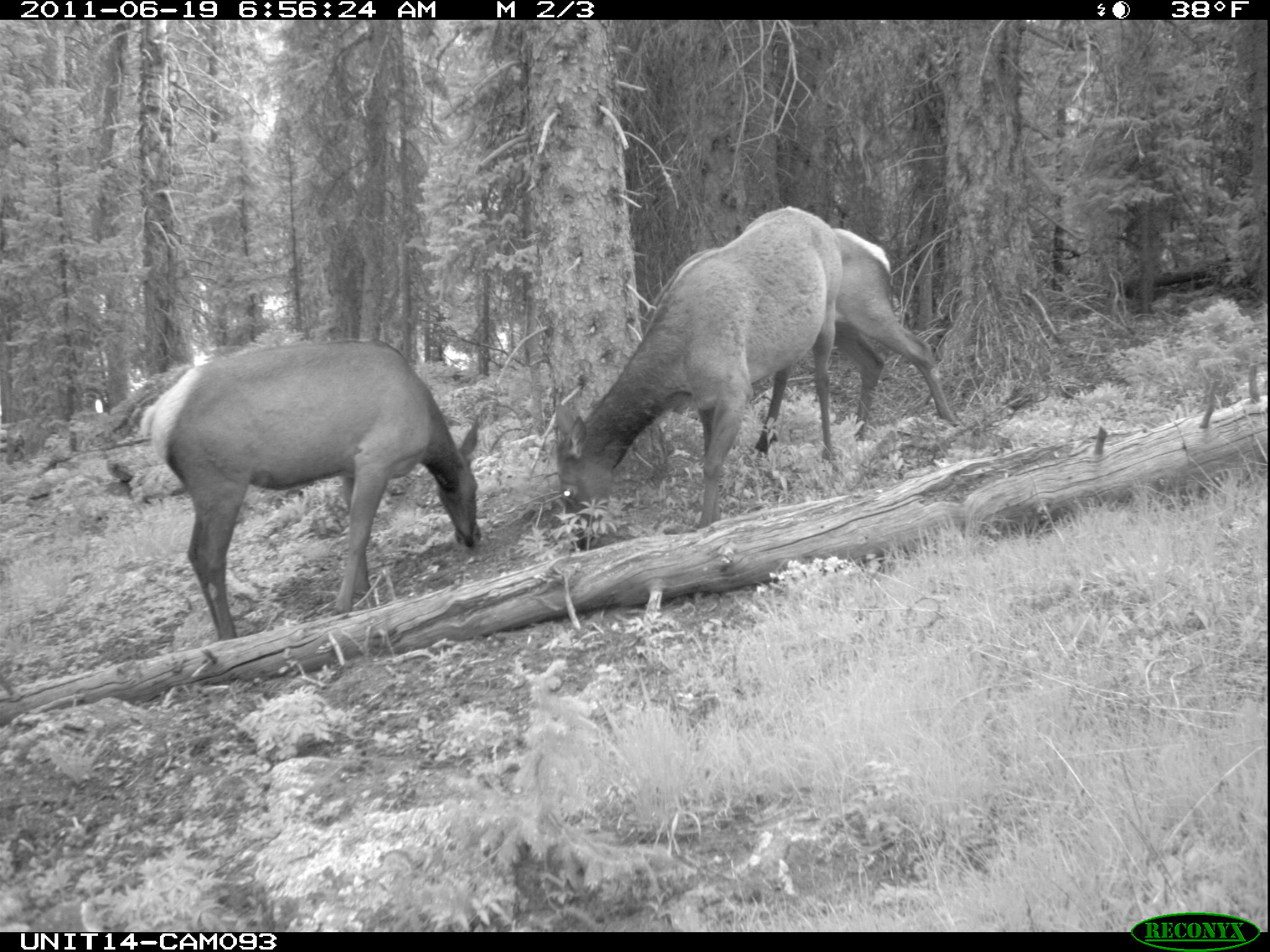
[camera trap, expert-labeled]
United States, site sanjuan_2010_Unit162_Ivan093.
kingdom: Animalia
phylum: Chordata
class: Mammalia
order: Artiodactyla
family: Cervidae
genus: Cervus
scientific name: Cervus elaphus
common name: red deer